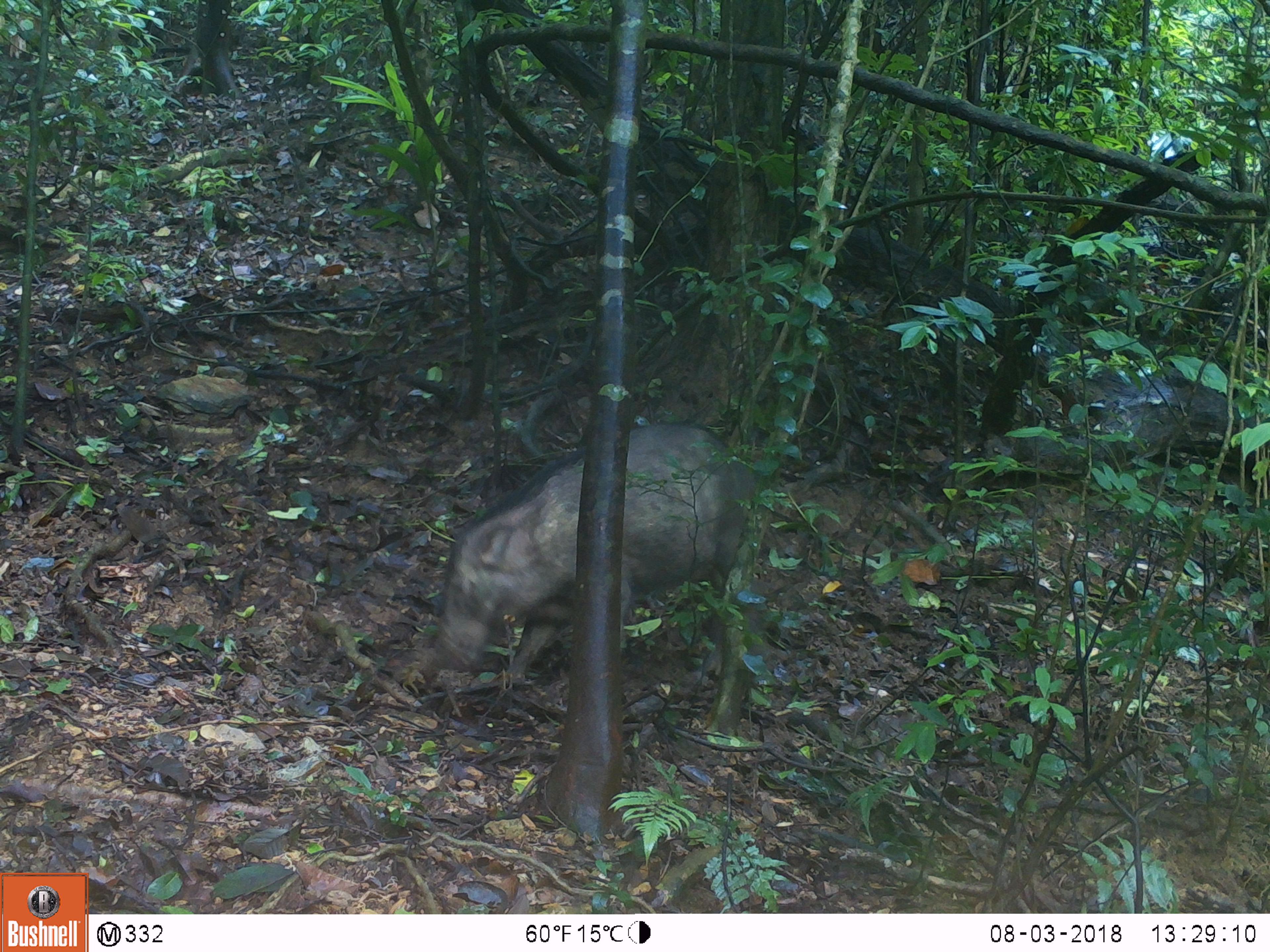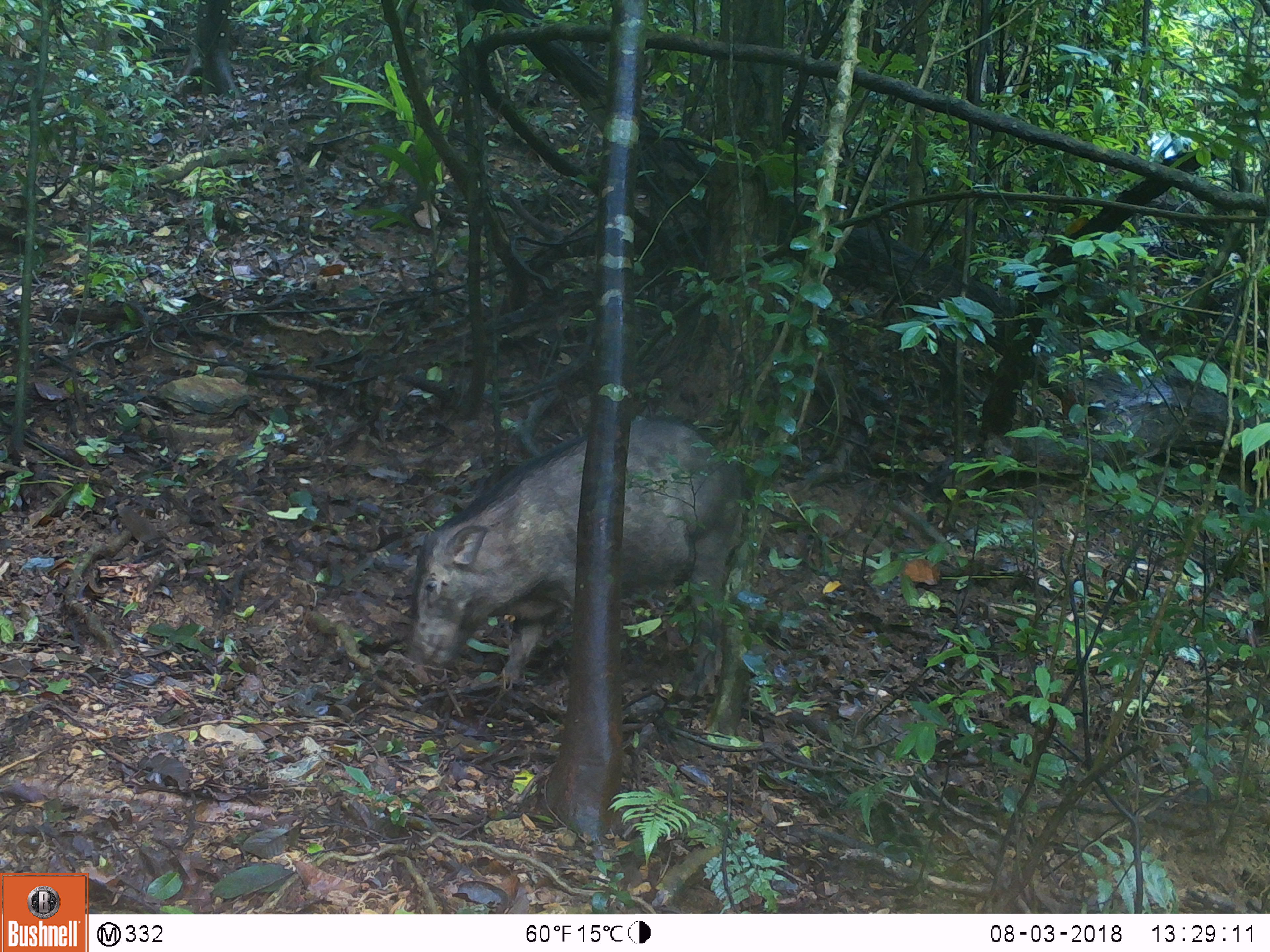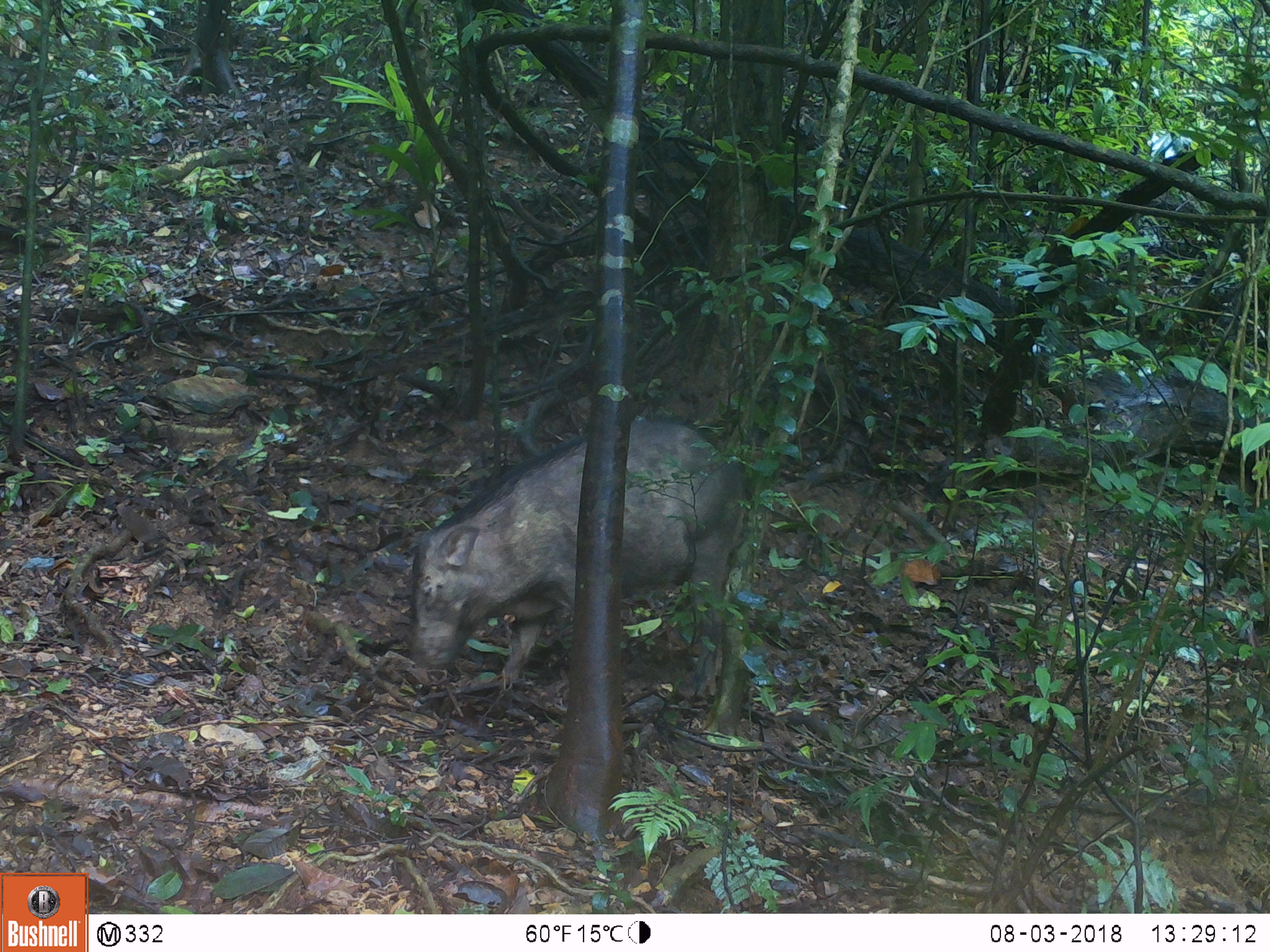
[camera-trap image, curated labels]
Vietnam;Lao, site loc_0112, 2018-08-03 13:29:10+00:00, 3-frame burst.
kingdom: Animalia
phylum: Chordata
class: Mammalia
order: Artiodactyla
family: Suidae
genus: Sus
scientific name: Sus scrofa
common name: eurasian wild pig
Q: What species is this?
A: Eurasian wild pig (Sus scrofa).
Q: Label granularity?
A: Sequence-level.